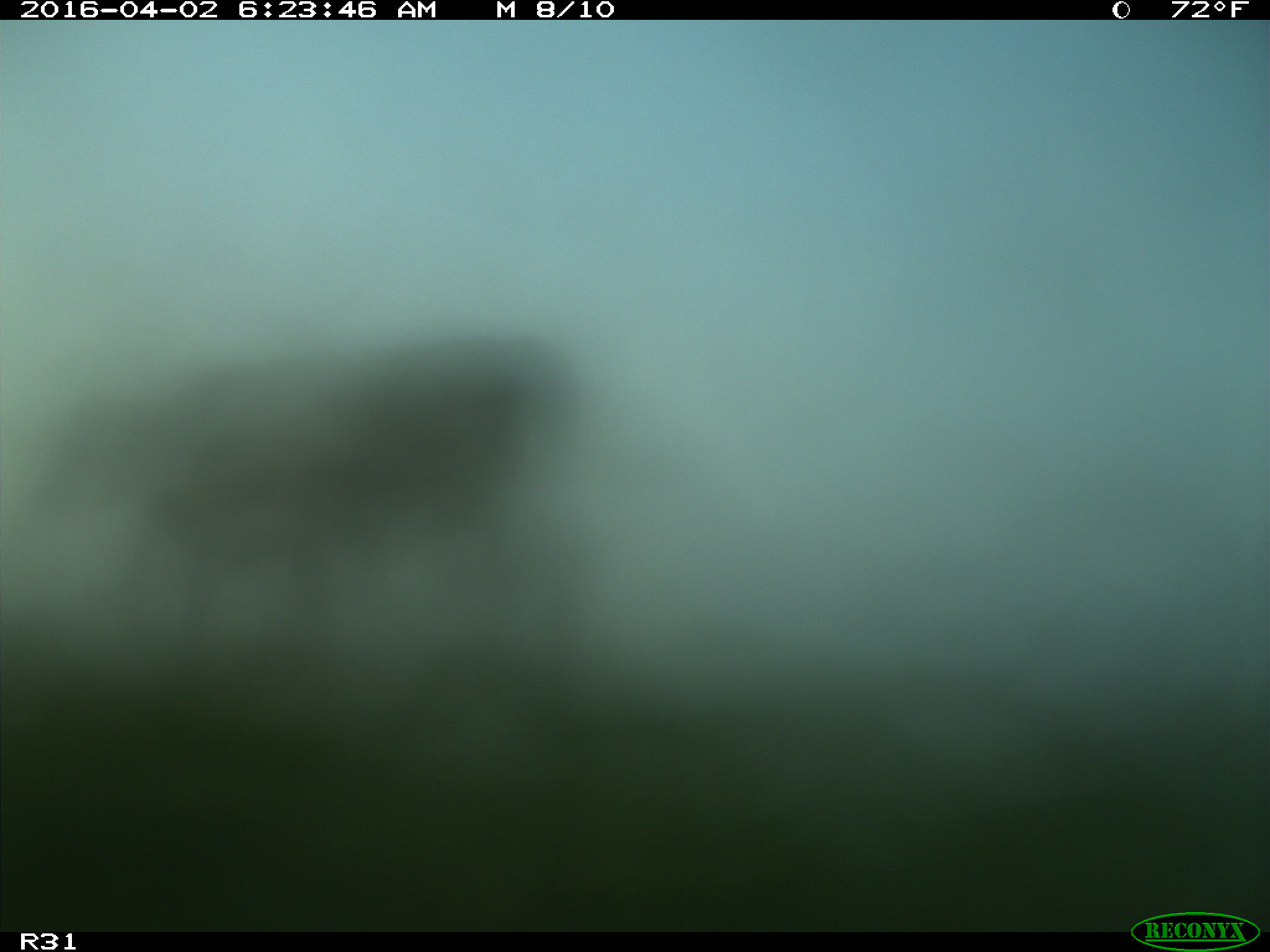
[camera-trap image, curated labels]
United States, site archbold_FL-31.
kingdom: Animalia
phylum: Chordata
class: Mammalia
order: Artiodactyla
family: Bovidae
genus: Bos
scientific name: Bos taurus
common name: domestic cow